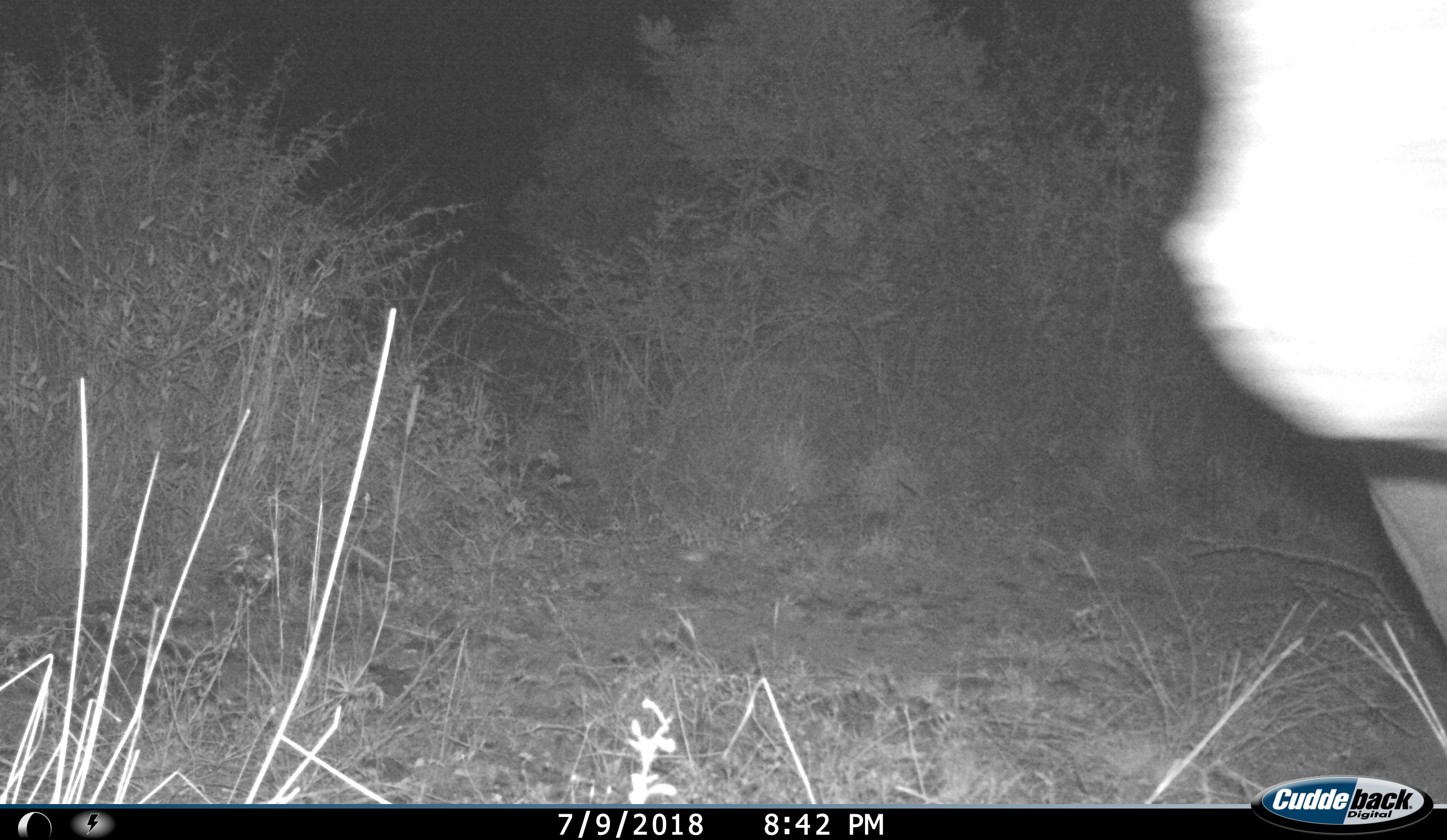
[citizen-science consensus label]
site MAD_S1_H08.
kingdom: Animalia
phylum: Chordata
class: Mammalia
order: Perissodactyla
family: Rhinocerotidae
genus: Ceratotherium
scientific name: Ceratotherium simum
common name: white rhinoceros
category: rhinoceroswhite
Rhinoceroswhite (white rhinoceros) (Ceratotherium simum), count 1. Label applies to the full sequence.